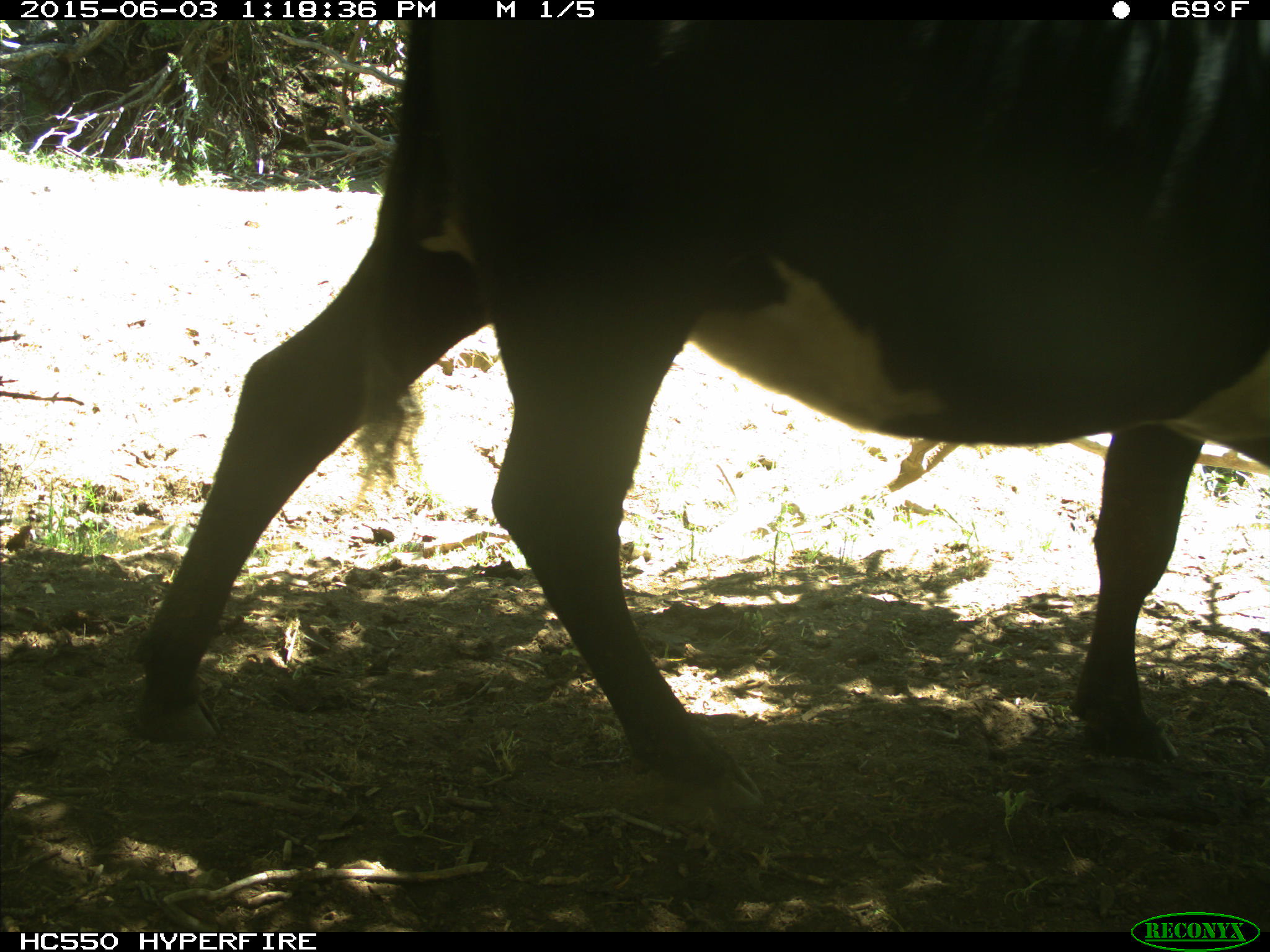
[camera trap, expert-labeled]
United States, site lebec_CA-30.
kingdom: Animalia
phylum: Chordata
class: Mammalia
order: Artiodactyla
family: Bovidae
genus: Bos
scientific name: Bos taurus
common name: domestic cow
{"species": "Bos taurus (domestic cow)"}